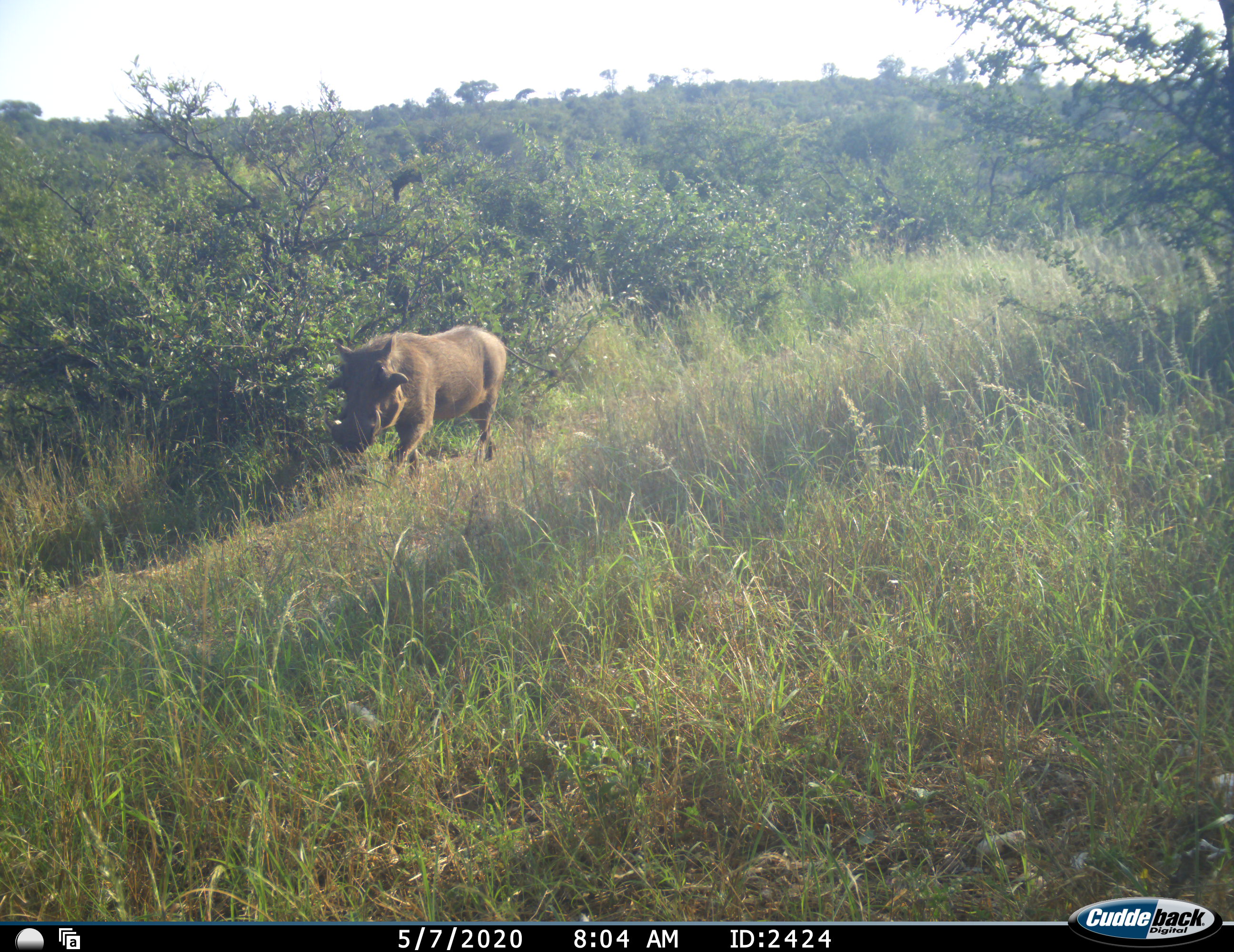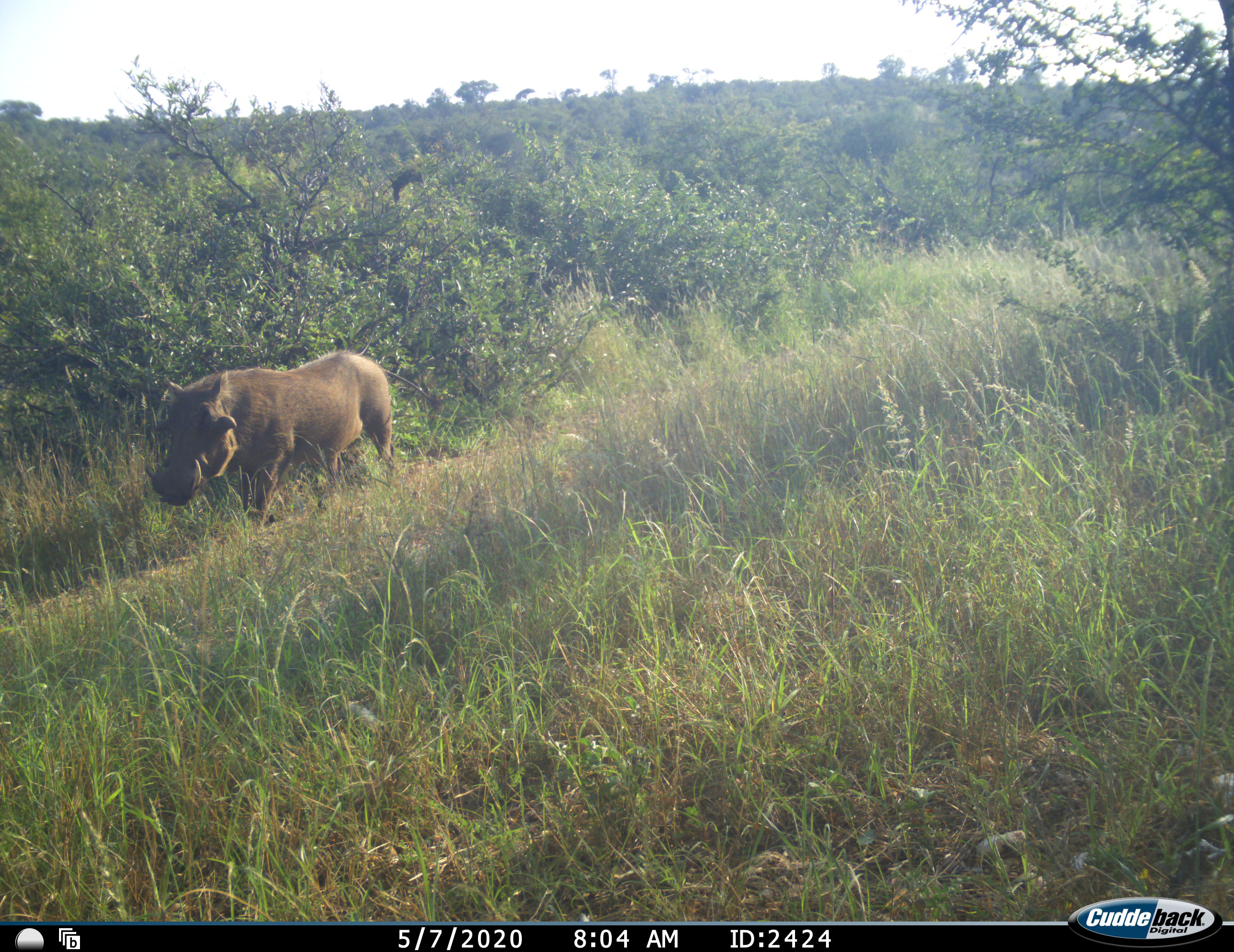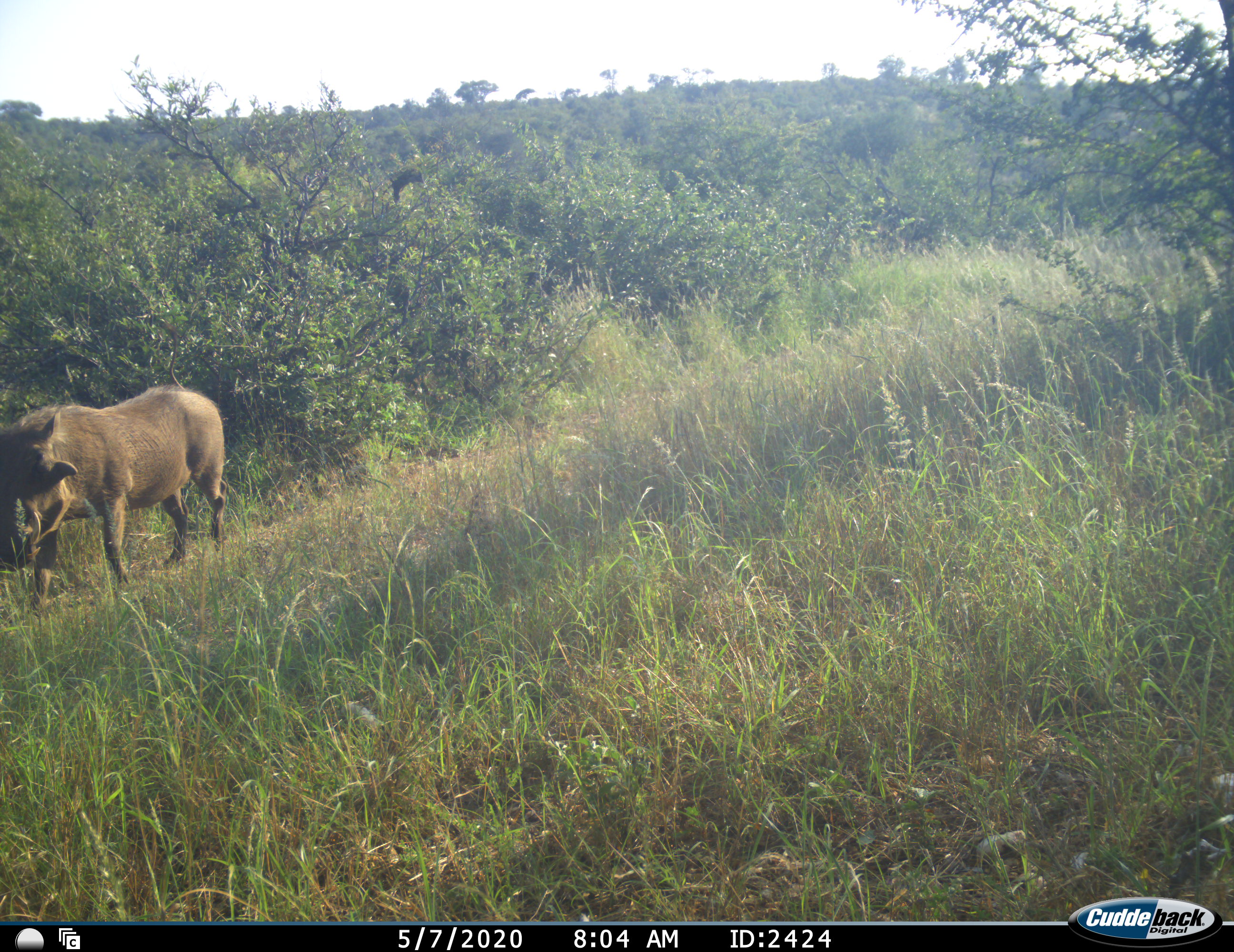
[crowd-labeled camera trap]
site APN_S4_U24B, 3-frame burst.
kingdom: Animalia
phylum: Chordata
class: Mammalia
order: Artiodactyla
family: Suidae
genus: Phacochoerus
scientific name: Phacochoerus africanus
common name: warthog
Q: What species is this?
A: Warthog (Phacochoerus africanus).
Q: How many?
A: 1.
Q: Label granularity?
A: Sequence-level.